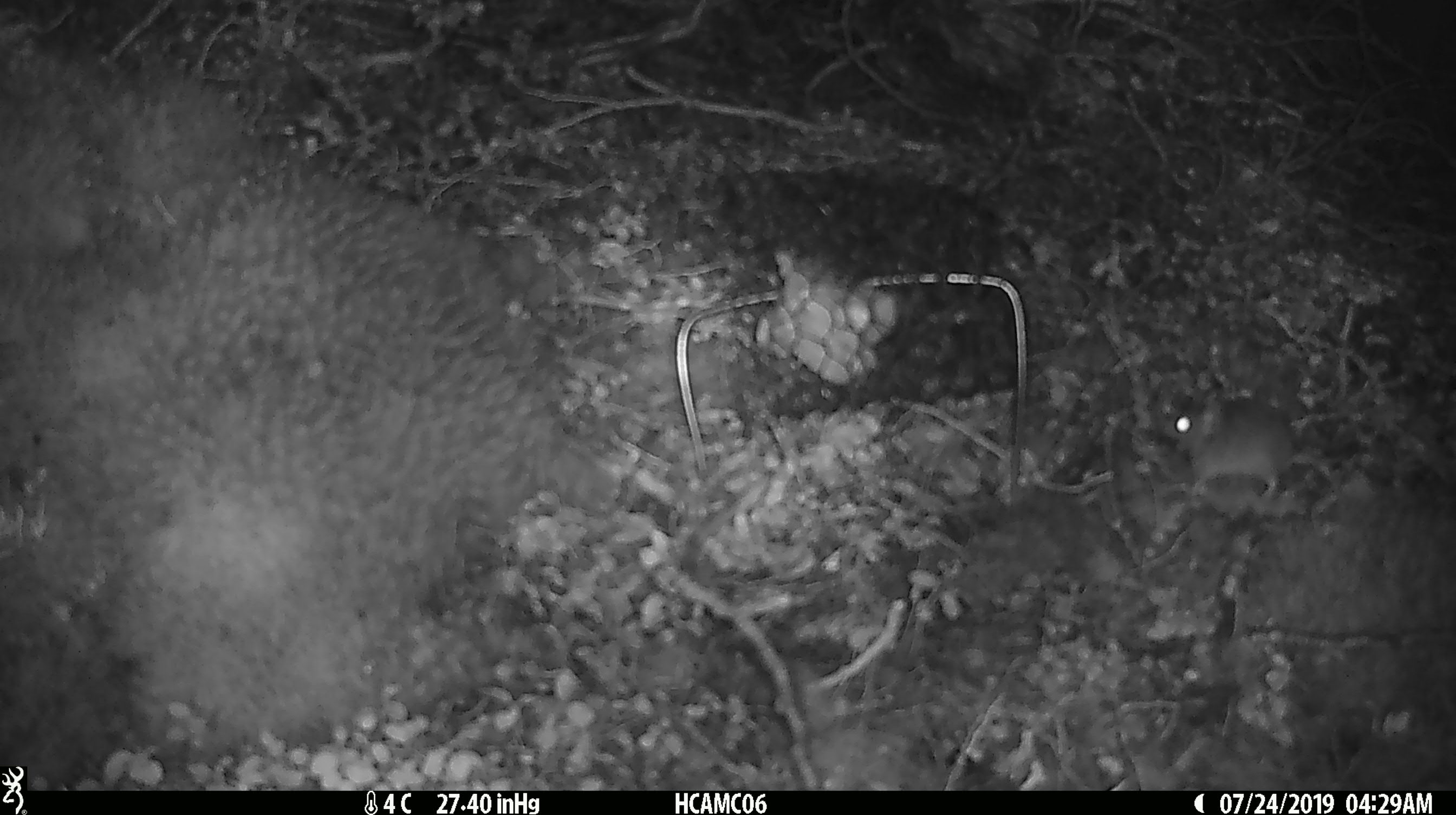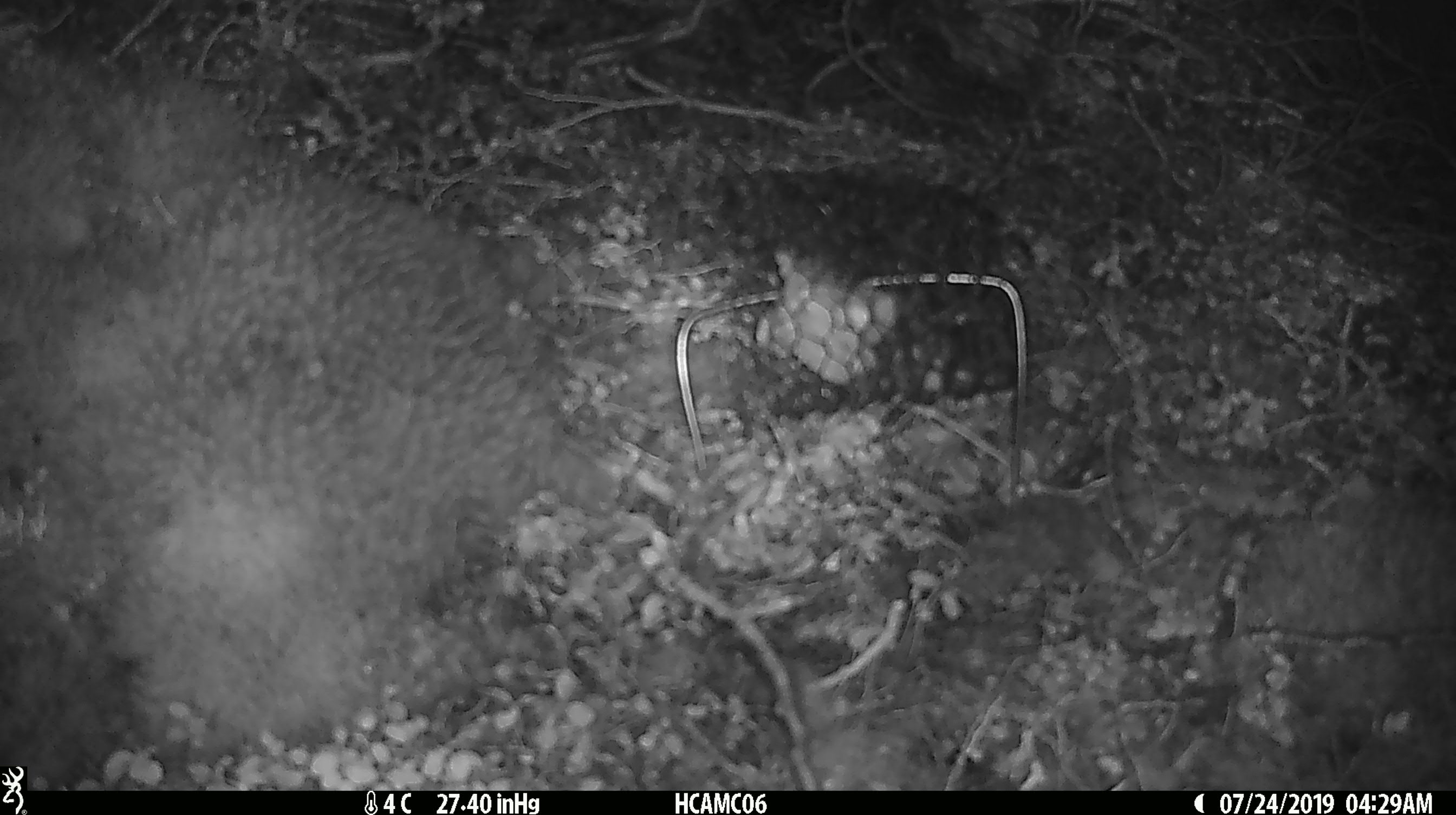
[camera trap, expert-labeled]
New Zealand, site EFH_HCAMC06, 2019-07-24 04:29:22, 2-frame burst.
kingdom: Animalia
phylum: Chordata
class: Mammalia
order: Rodentia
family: Muridae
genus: Mus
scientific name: Mus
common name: mouse